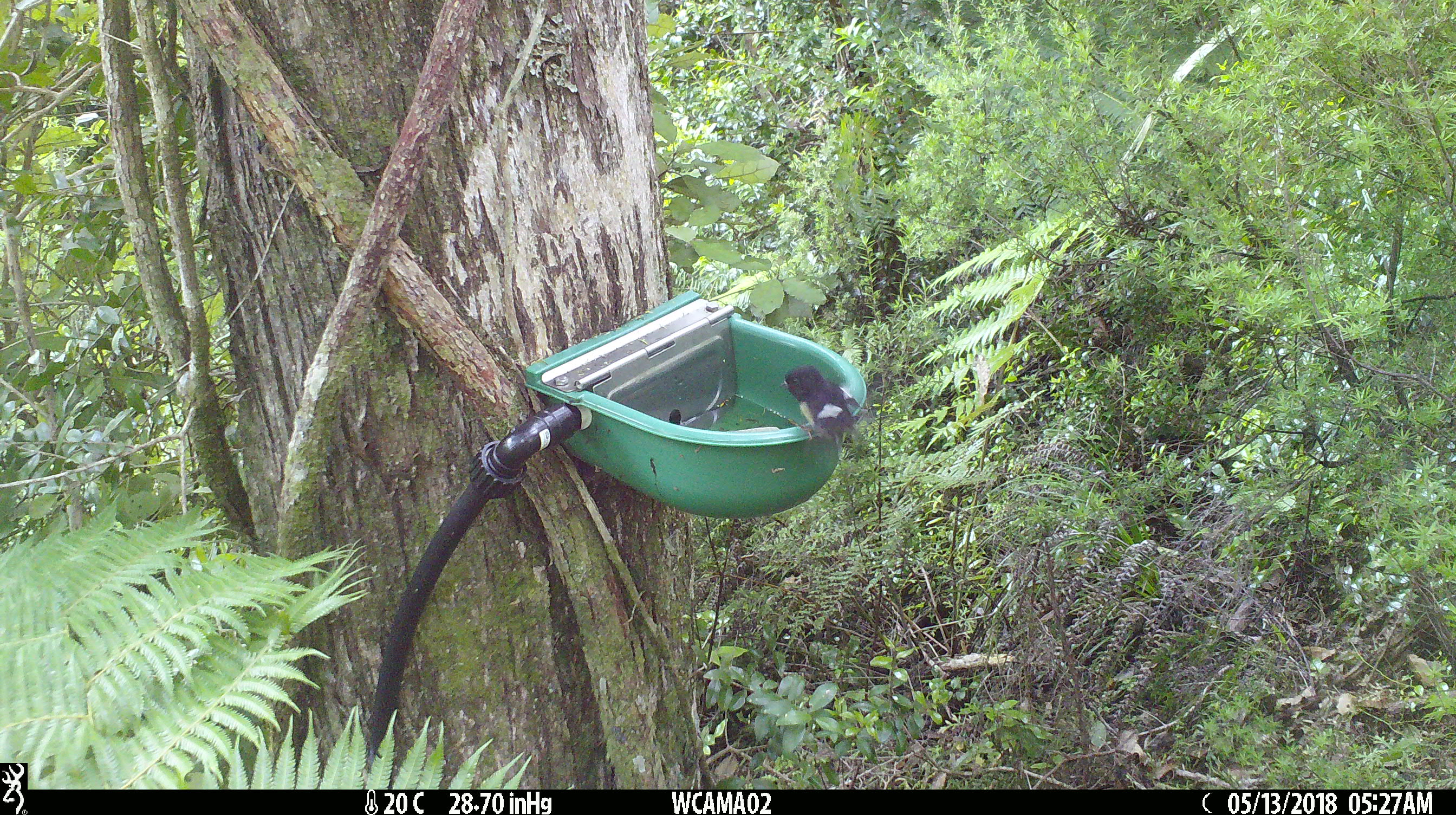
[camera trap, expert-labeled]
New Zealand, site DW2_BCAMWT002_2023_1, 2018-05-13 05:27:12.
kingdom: Animalia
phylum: Chordata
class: Aves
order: Passeriformes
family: Petroicidae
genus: Petroica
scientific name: Petroica macrocephala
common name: tomtit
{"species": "tomtit (Petroica macrocephala)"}